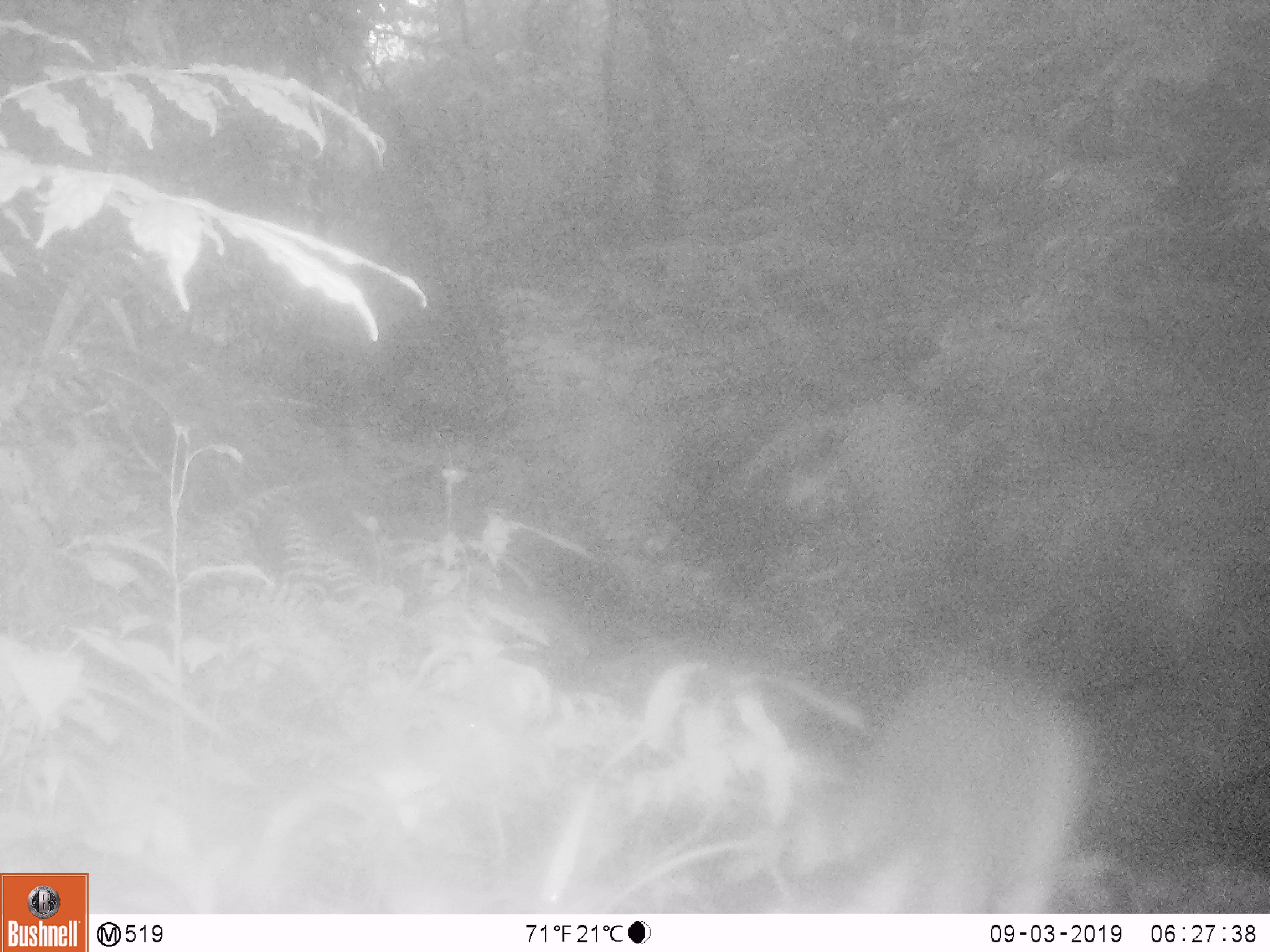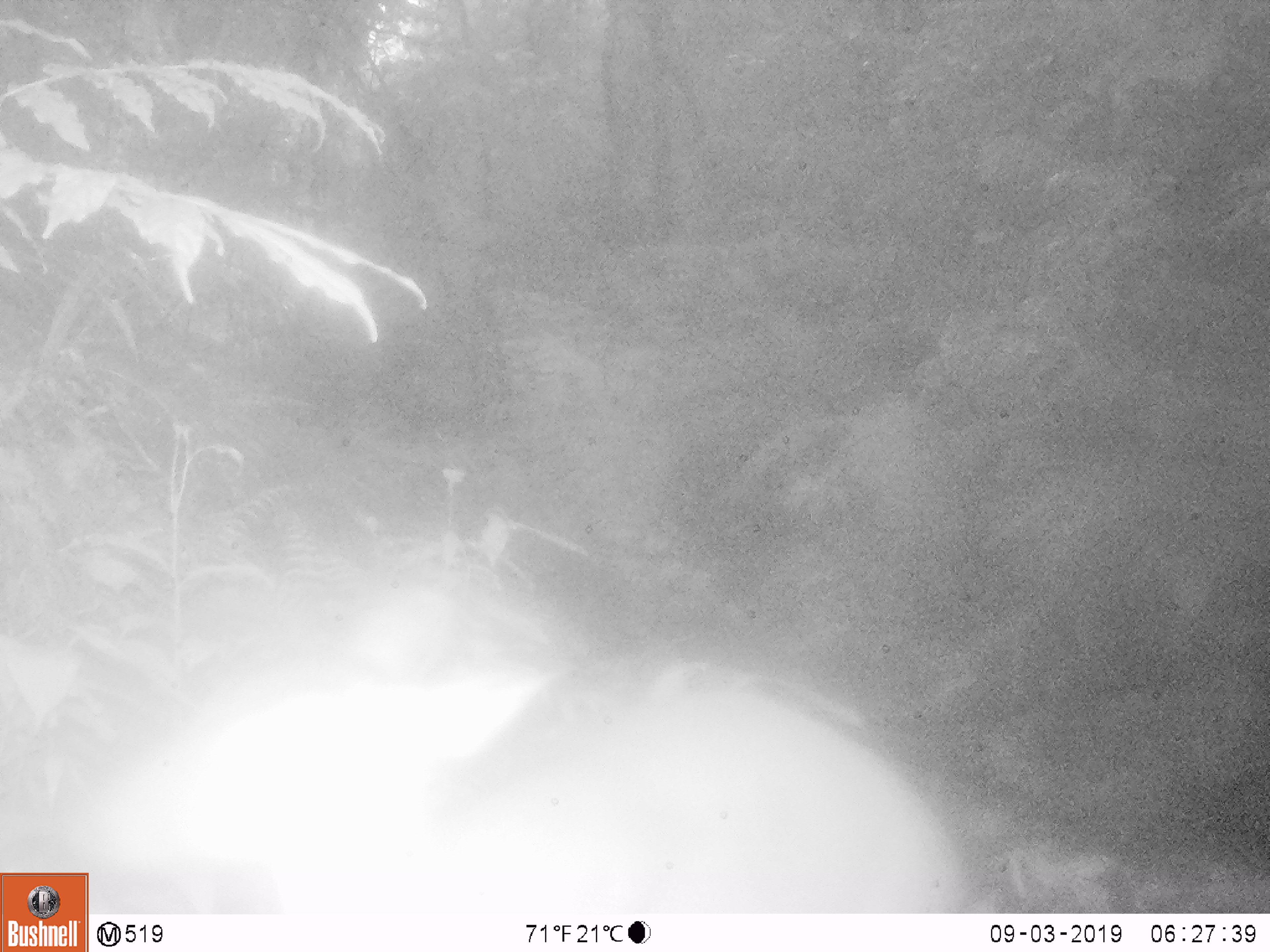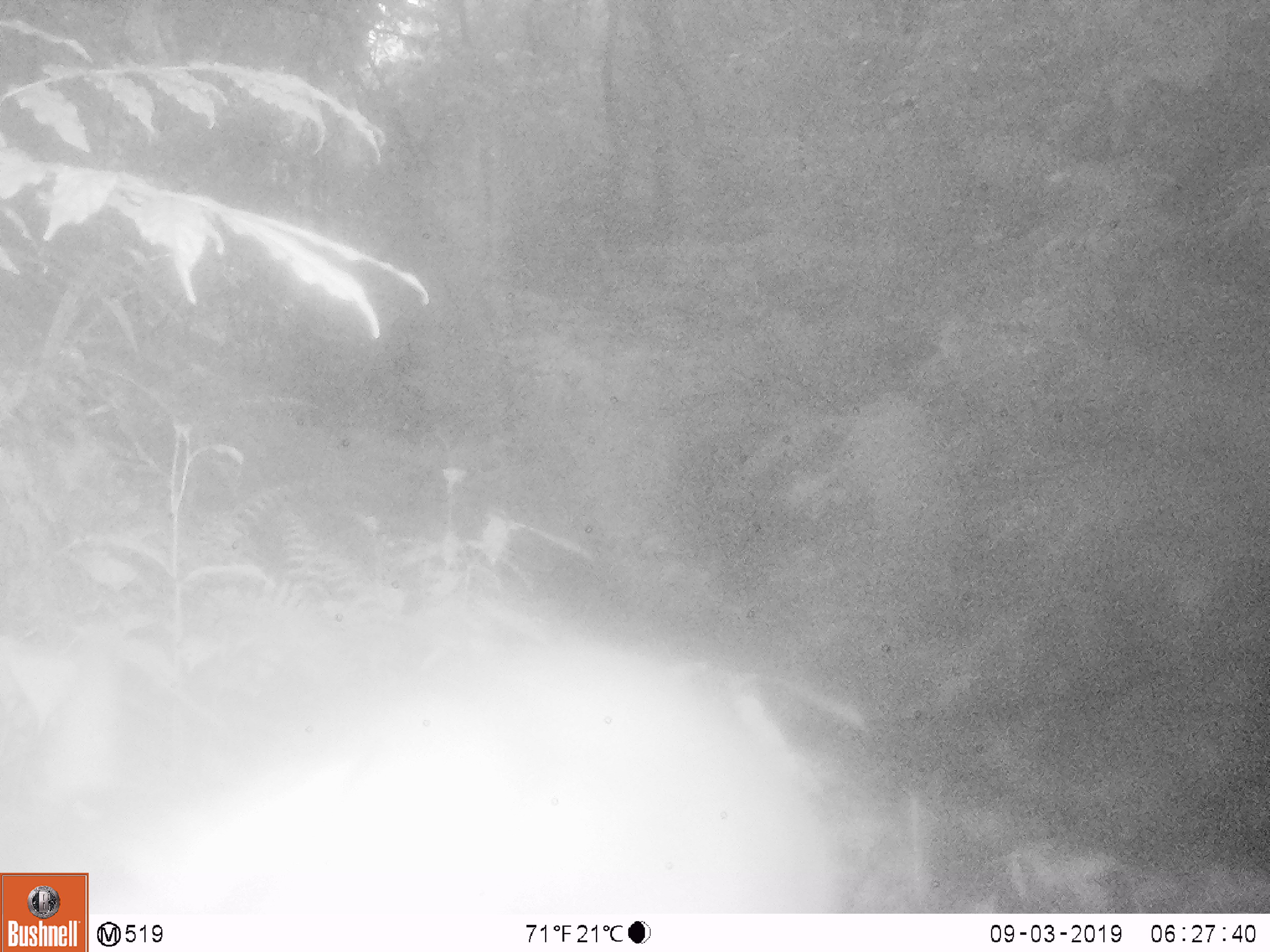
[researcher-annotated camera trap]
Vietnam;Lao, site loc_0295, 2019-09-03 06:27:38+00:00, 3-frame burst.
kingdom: Animalia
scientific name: Animalia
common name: animal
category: unidentified animal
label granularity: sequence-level